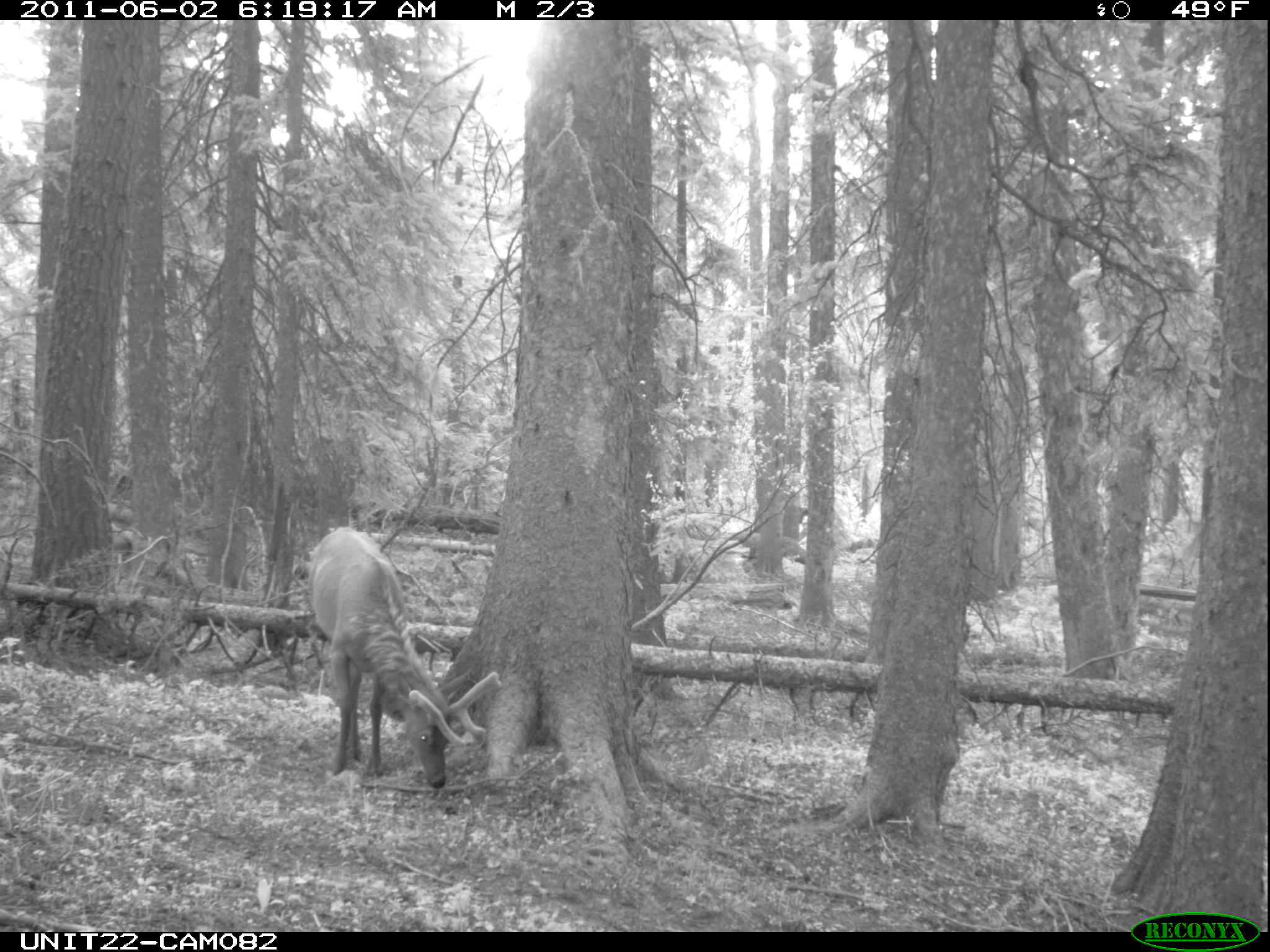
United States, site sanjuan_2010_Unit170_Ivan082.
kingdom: Animalia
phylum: Chordata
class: Mammalia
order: Artiodactyla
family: Cervidae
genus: Cervus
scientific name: Cervus elaphus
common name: red deer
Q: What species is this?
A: Cervus elaphus (red deer).